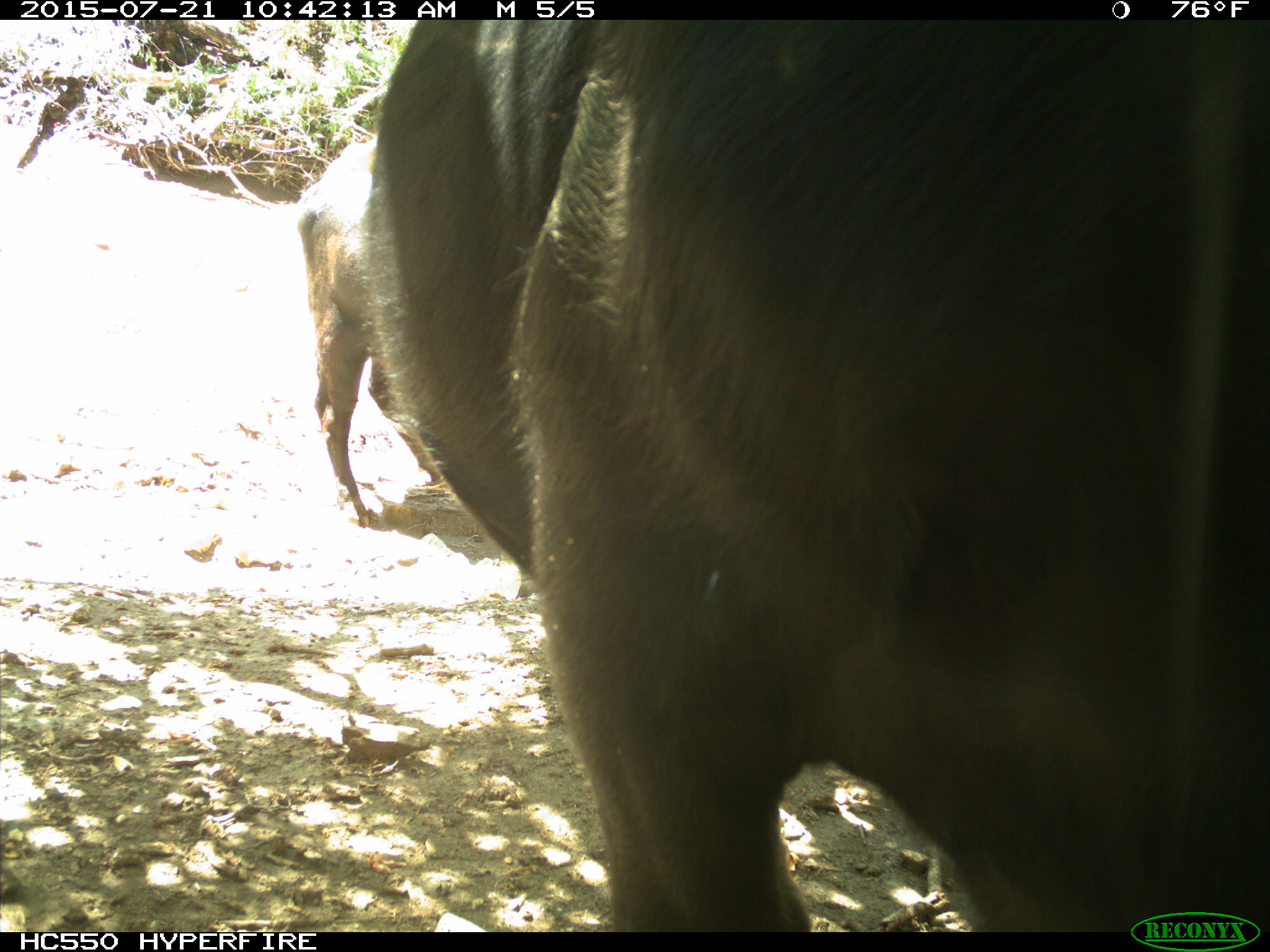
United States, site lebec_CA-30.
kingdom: Animalia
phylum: Chordata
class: Mammalia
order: Artiodactyla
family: Bovidae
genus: Bos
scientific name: Bos taurus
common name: domestic cow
Bos taurus (domestic cow).